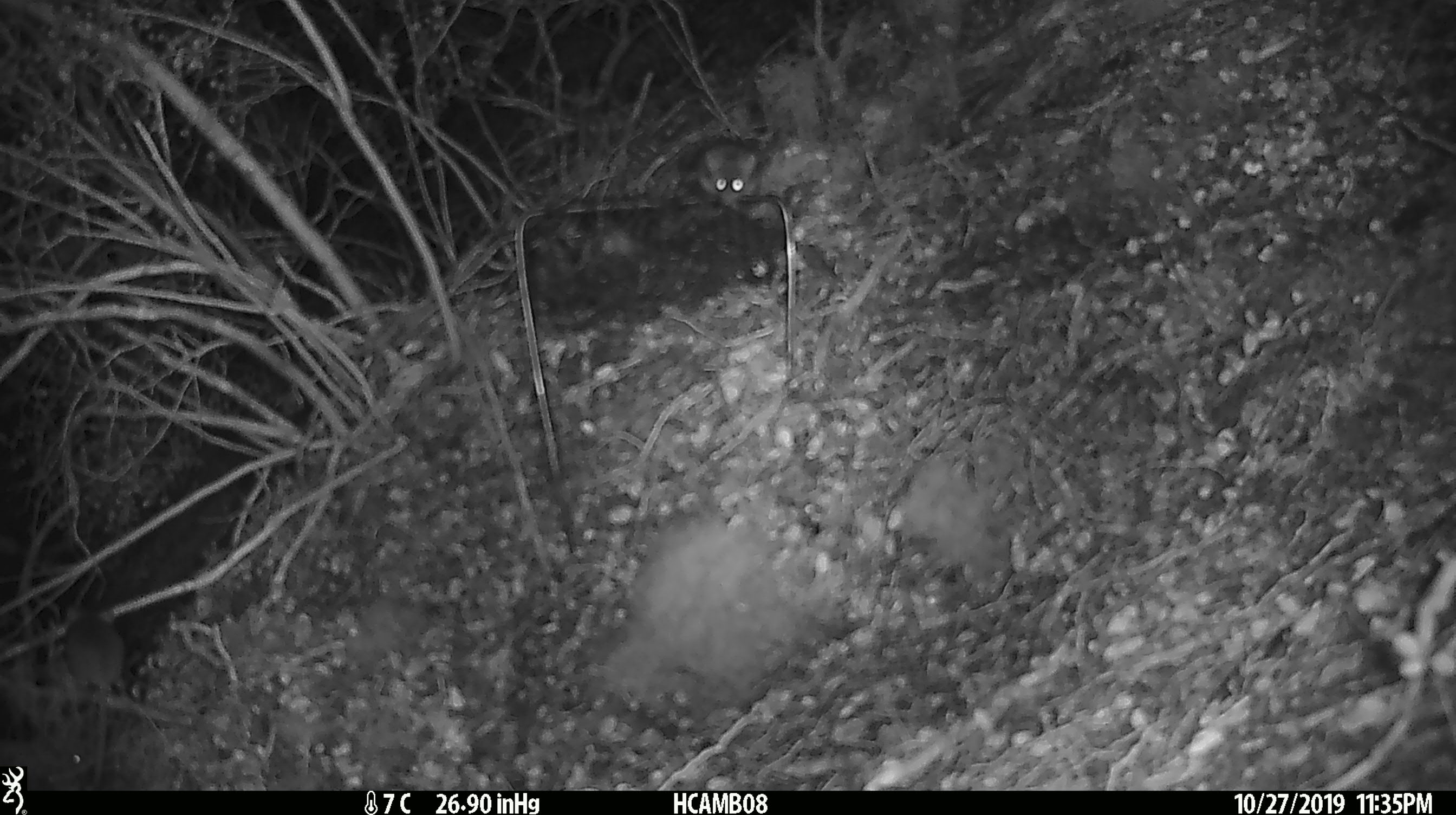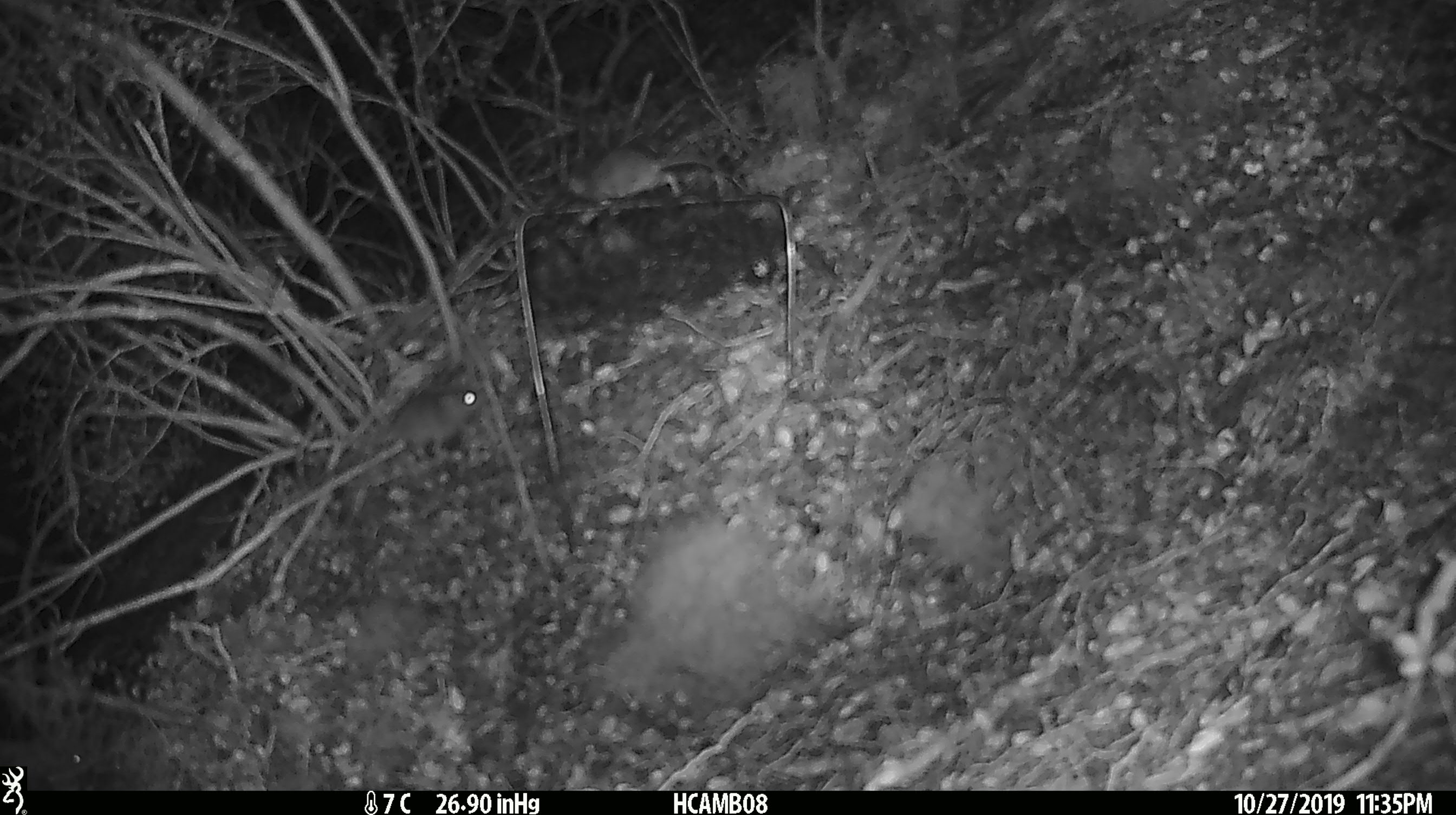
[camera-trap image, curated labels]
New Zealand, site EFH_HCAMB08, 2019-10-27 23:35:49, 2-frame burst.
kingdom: Animalia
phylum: Chordata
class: Mammalia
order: Rodentia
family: Muridae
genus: Mus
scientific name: Mus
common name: mouse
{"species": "mouse (Mus)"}